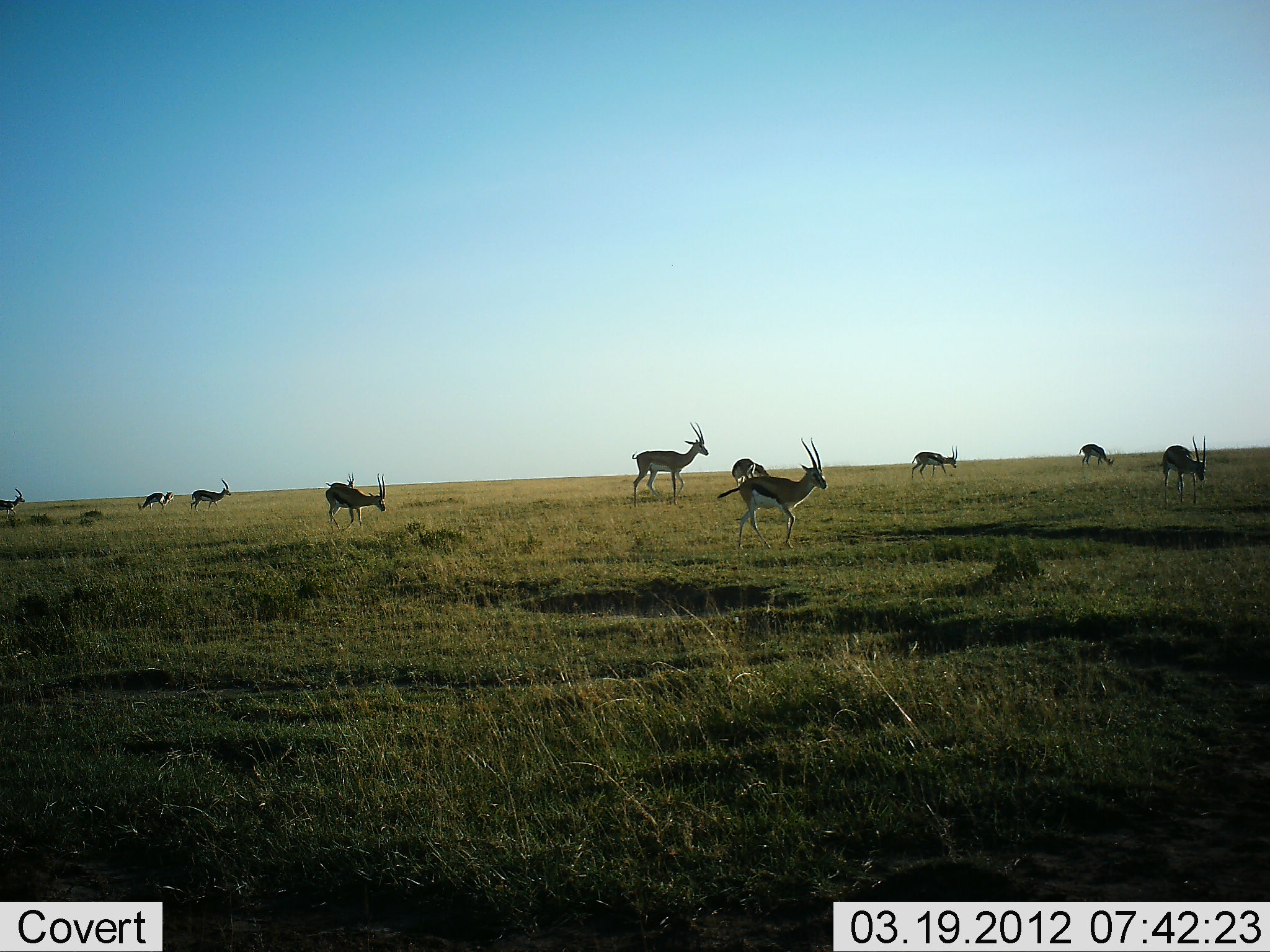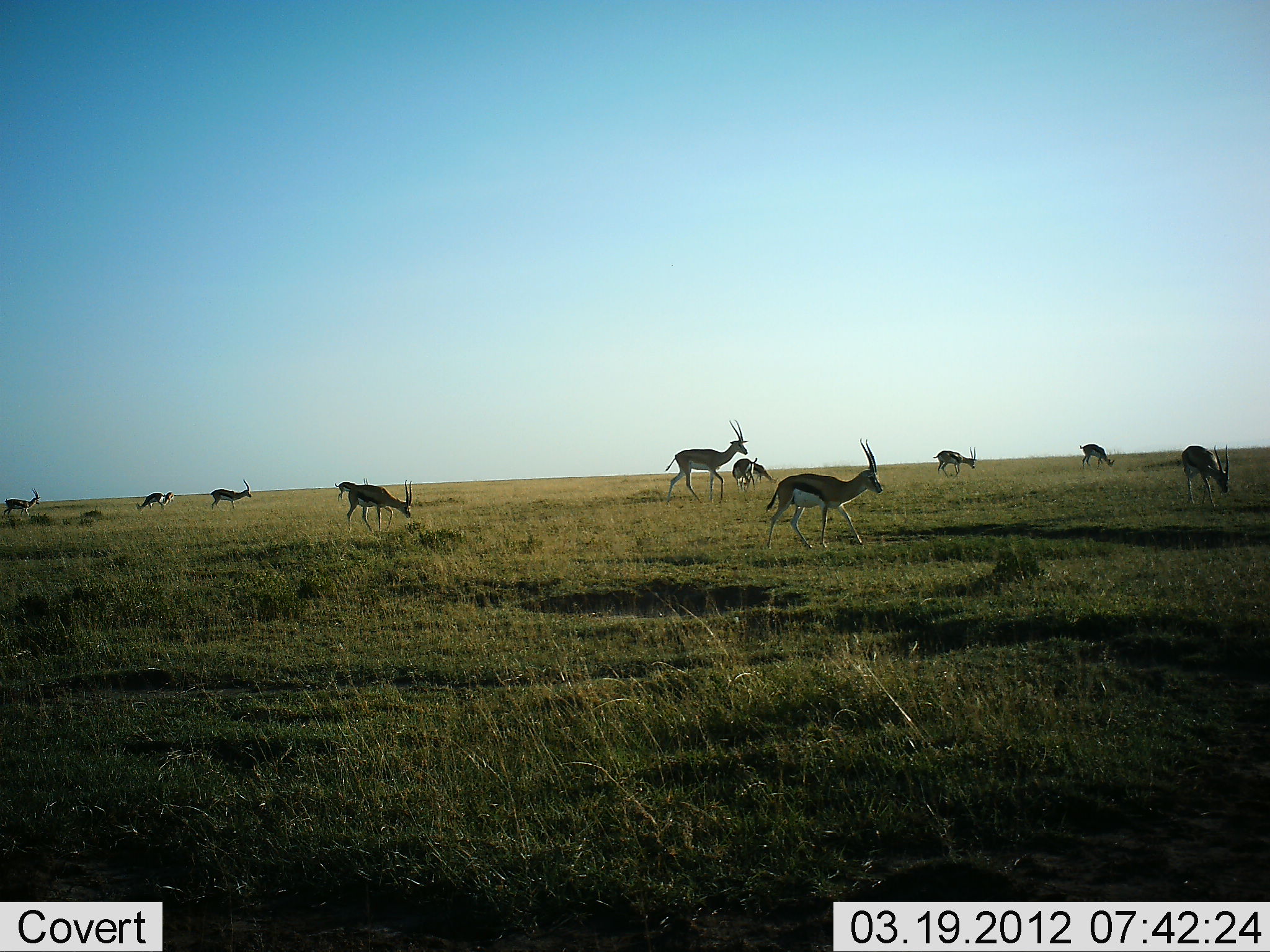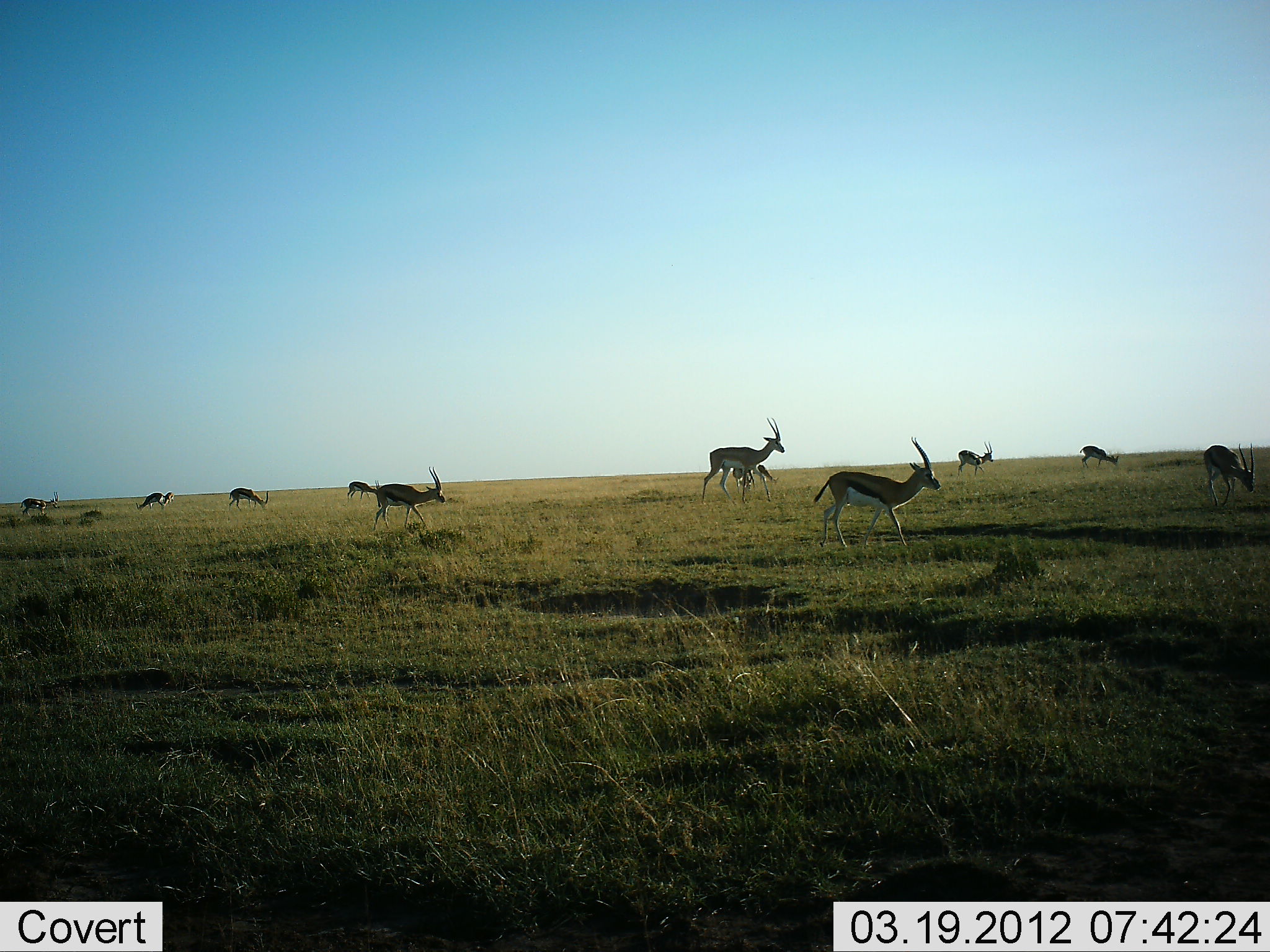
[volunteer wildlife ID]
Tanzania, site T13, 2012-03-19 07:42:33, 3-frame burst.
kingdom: Animalia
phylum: Chordata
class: Mammalia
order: Artiodactyla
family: Bovidae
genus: Eudorcas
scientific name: Eudorcas thomsonii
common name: thomson's gazelle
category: gazellethomsons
Gazellethomsons (thomson's gazelle) (Eudorcas thomsonii), count 11-50. Behavior (volunteer vote fractions): standing 31%, resting 0%, moving 88%, interacting 0%. Young present (vote fraction): 0%. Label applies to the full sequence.